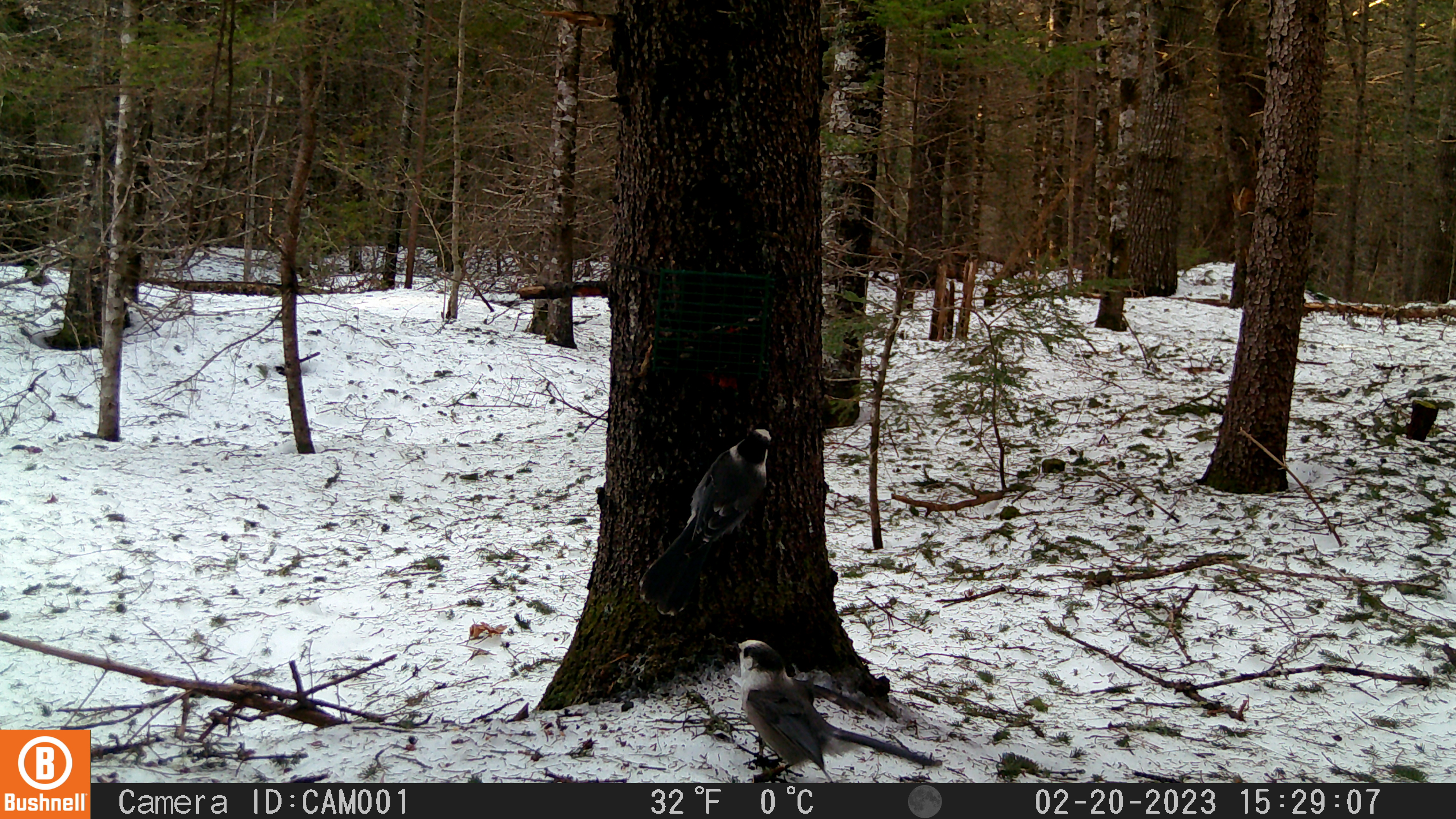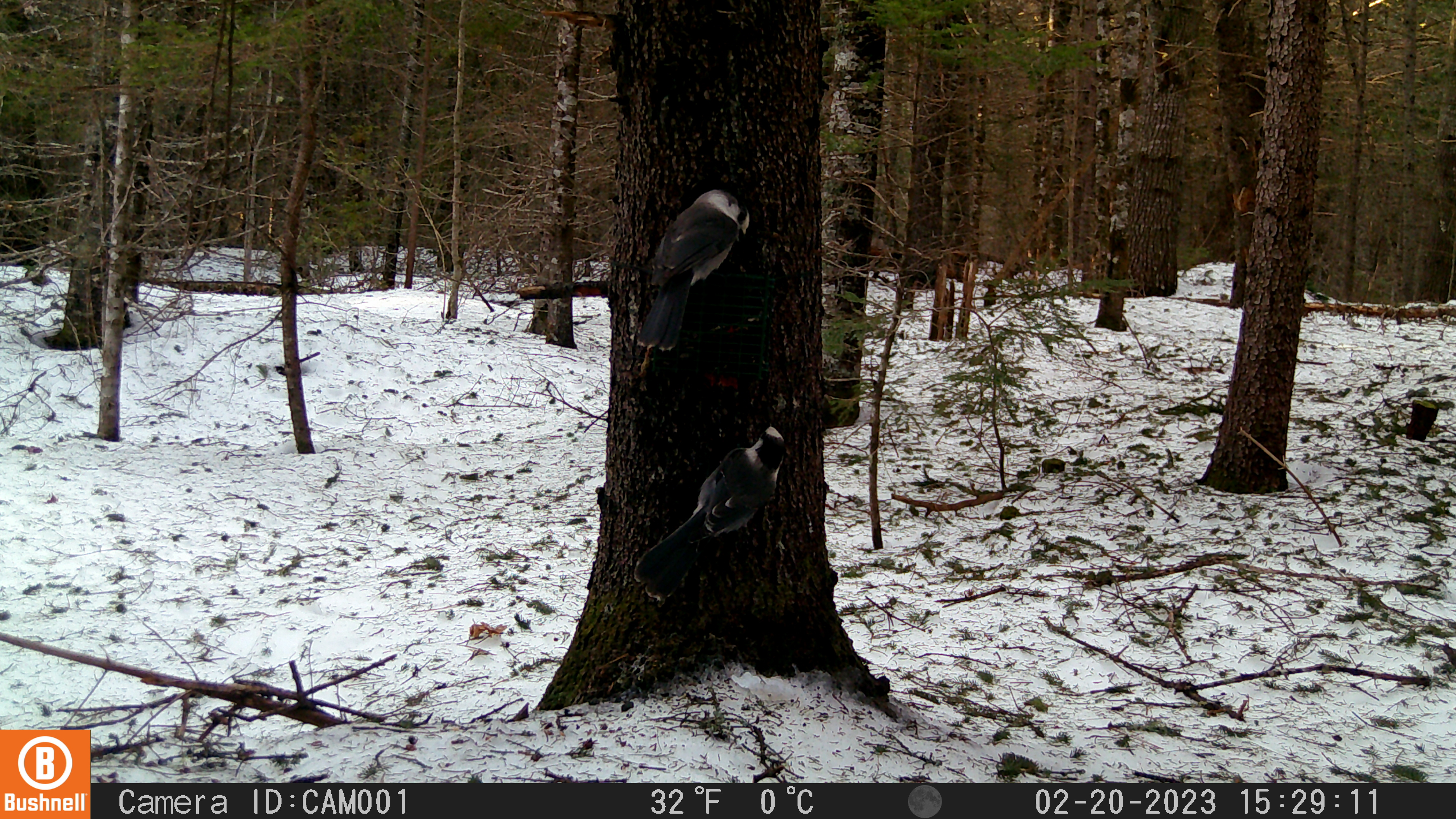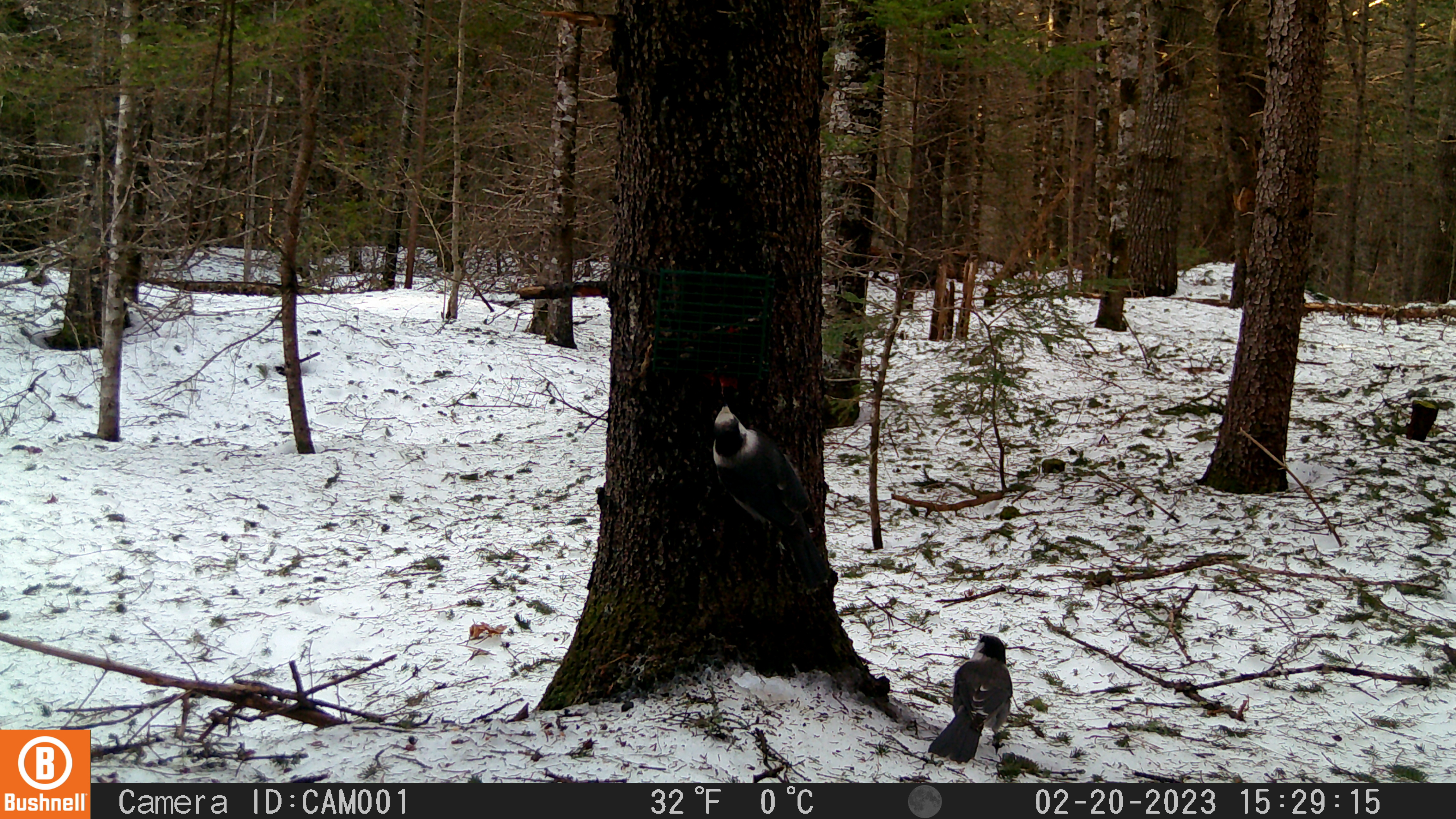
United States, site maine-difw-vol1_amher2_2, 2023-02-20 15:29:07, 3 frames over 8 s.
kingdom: Animalia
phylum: Chordata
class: Aves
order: Passeriformes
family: Corvidae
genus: Perisoreus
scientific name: Perisoreus canadensis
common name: canada jay